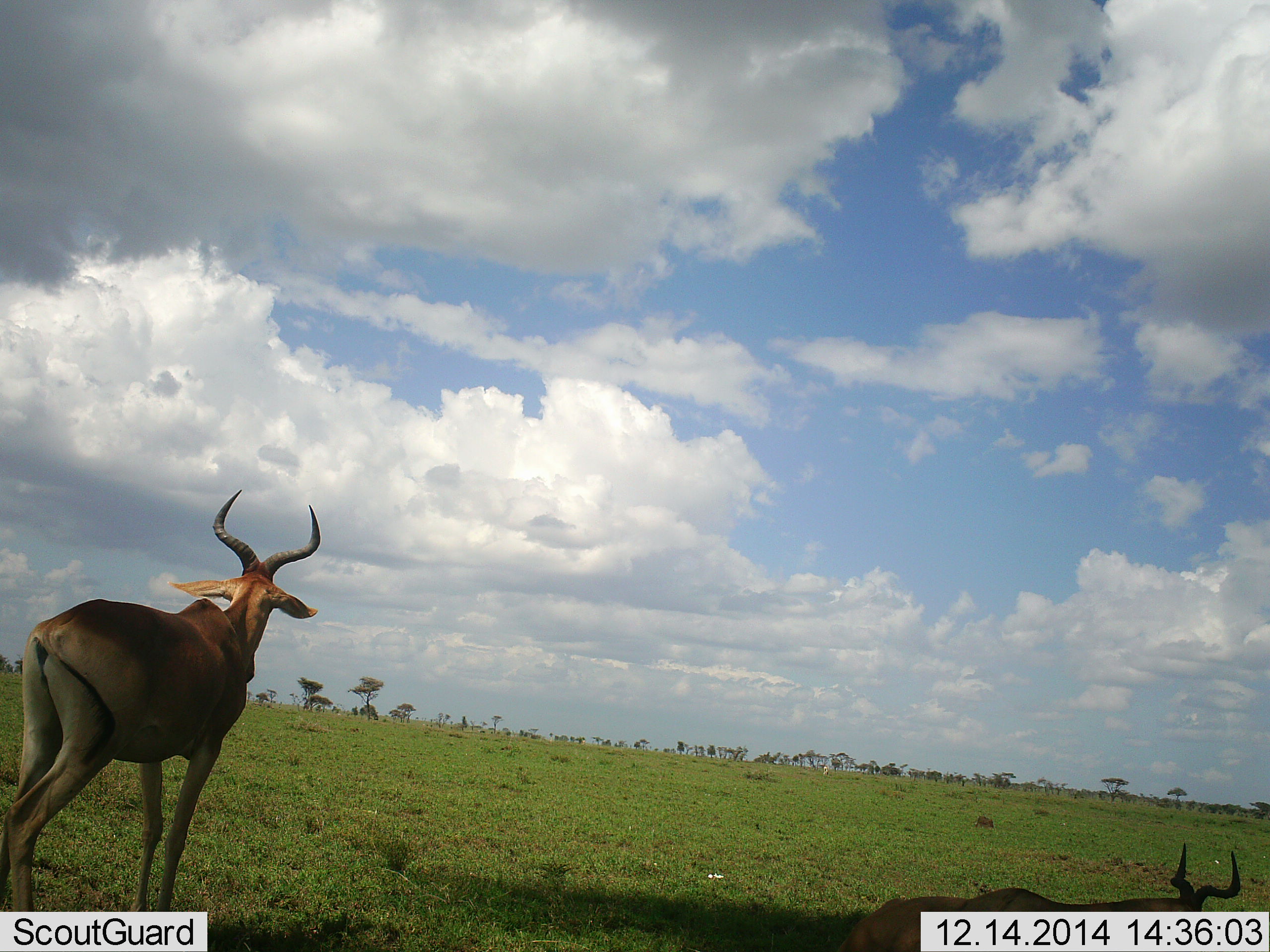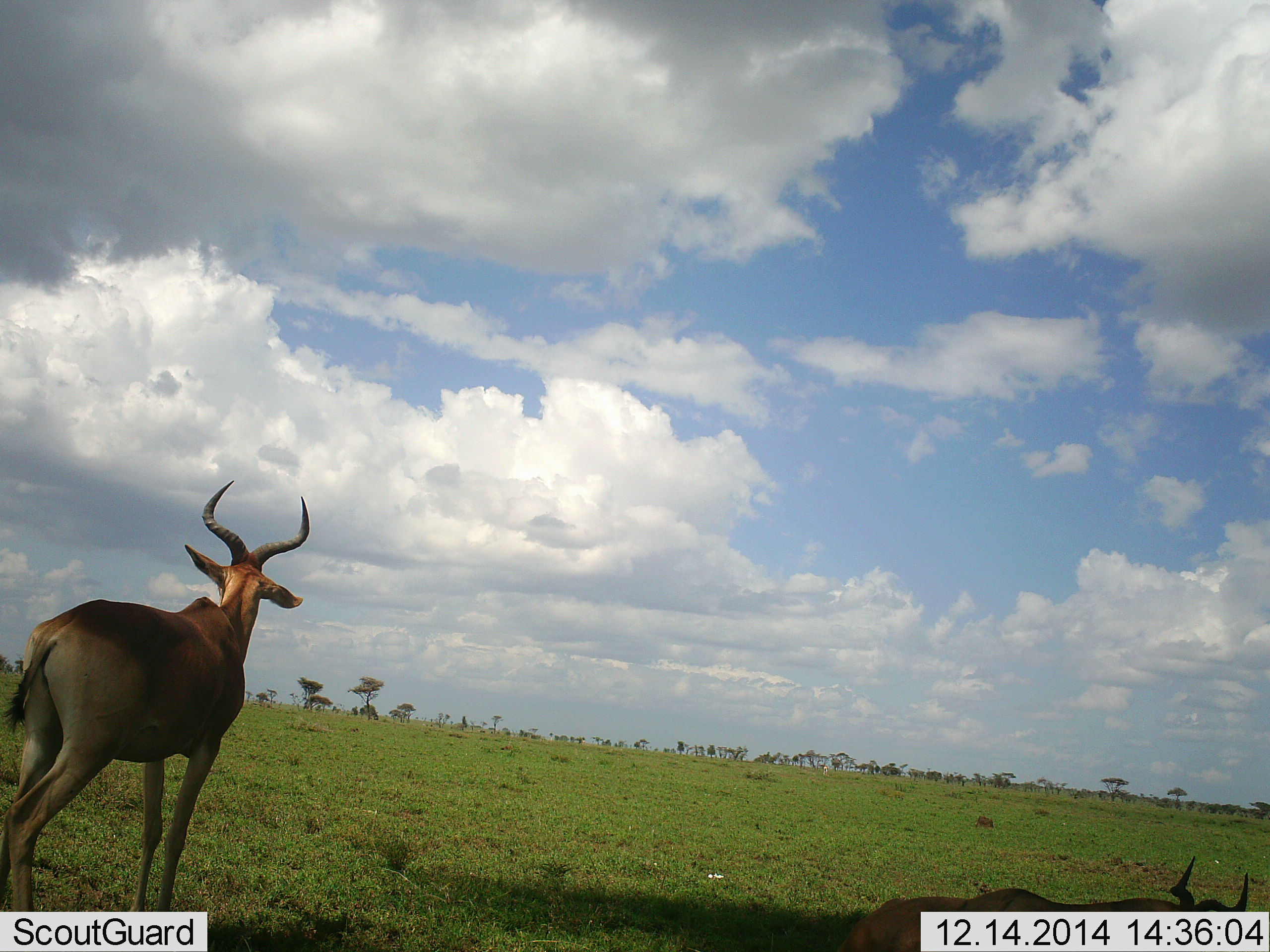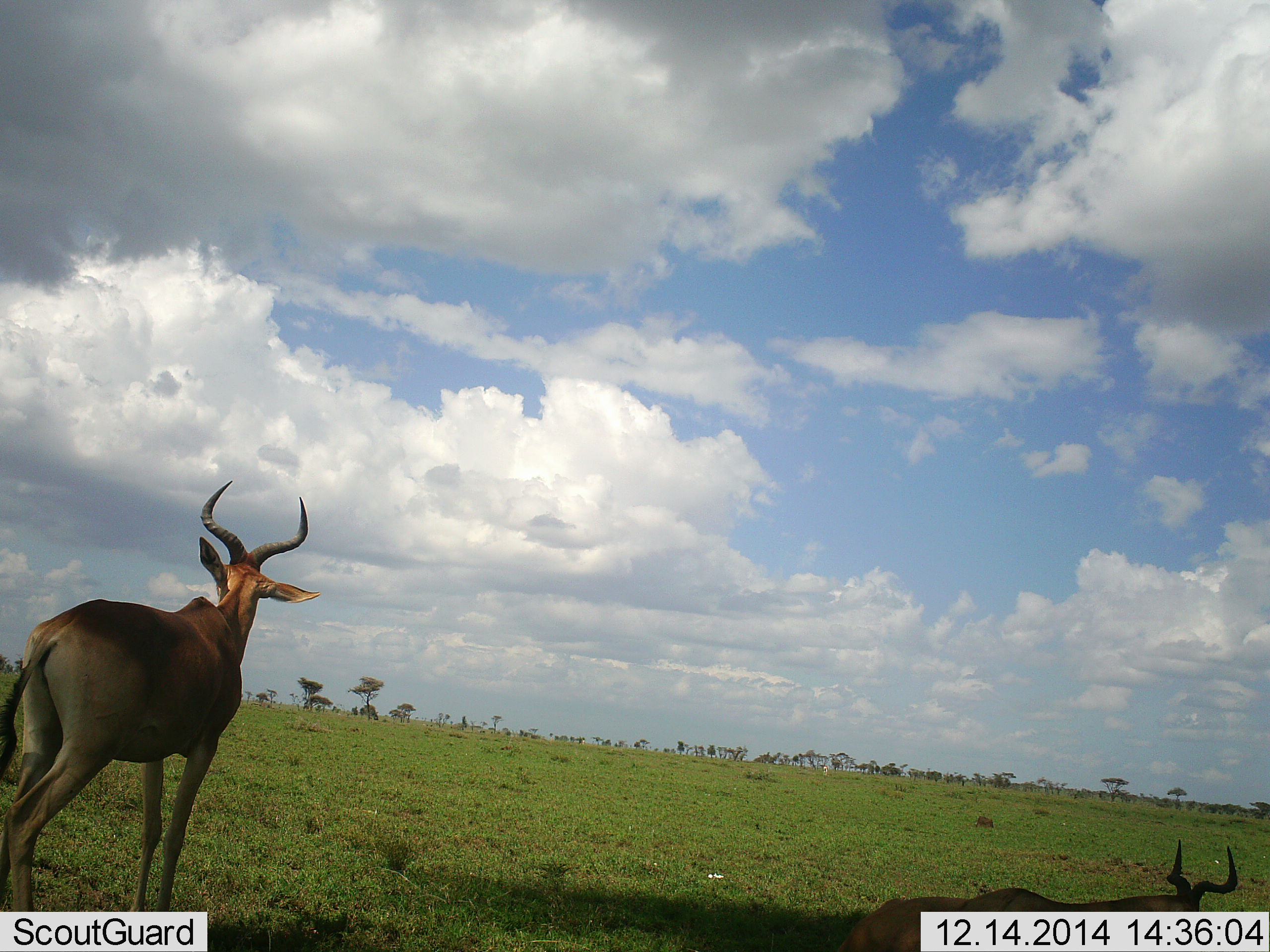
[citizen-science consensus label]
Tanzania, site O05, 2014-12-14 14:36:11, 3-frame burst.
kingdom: Animalia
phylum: Chordata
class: Mammalia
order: Artiodactyla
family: Bovidae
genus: Alcelaphus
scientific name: Alcelaphus buselaphus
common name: hartebeest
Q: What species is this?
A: Hartebeest (Alcelaphus buselaphus).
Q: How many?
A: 2.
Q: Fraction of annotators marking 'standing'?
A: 100%.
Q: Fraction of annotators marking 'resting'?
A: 67%.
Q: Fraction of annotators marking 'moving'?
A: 0%.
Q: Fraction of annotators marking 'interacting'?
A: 0%.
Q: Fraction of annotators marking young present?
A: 0%.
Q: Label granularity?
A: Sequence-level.